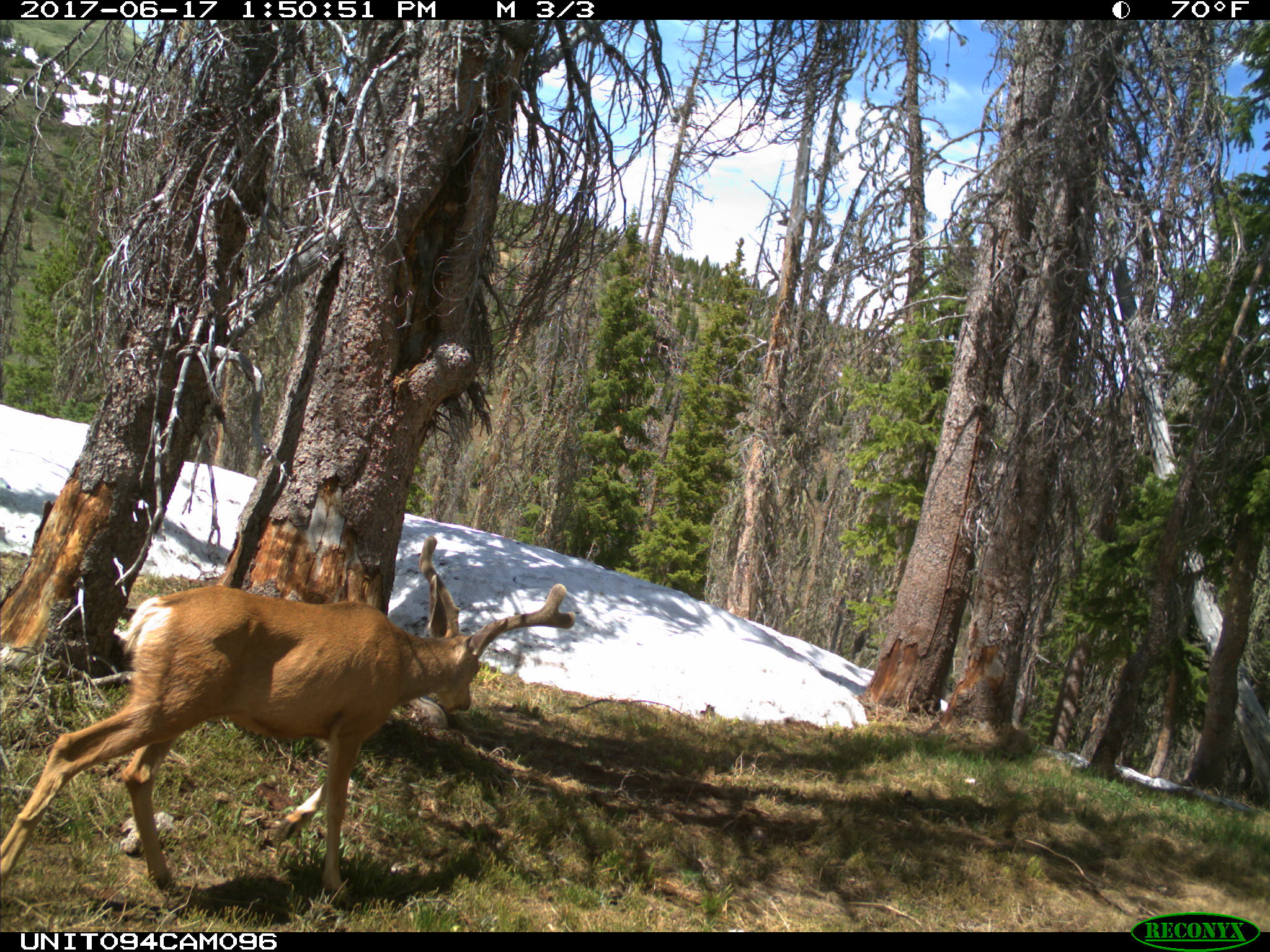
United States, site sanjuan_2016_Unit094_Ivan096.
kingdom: Animalia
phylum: Chordata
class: Mammalia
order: Artiodactyla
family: Cervidae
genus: Odocoileus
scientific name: Odocoileus hemionus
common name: mule deer